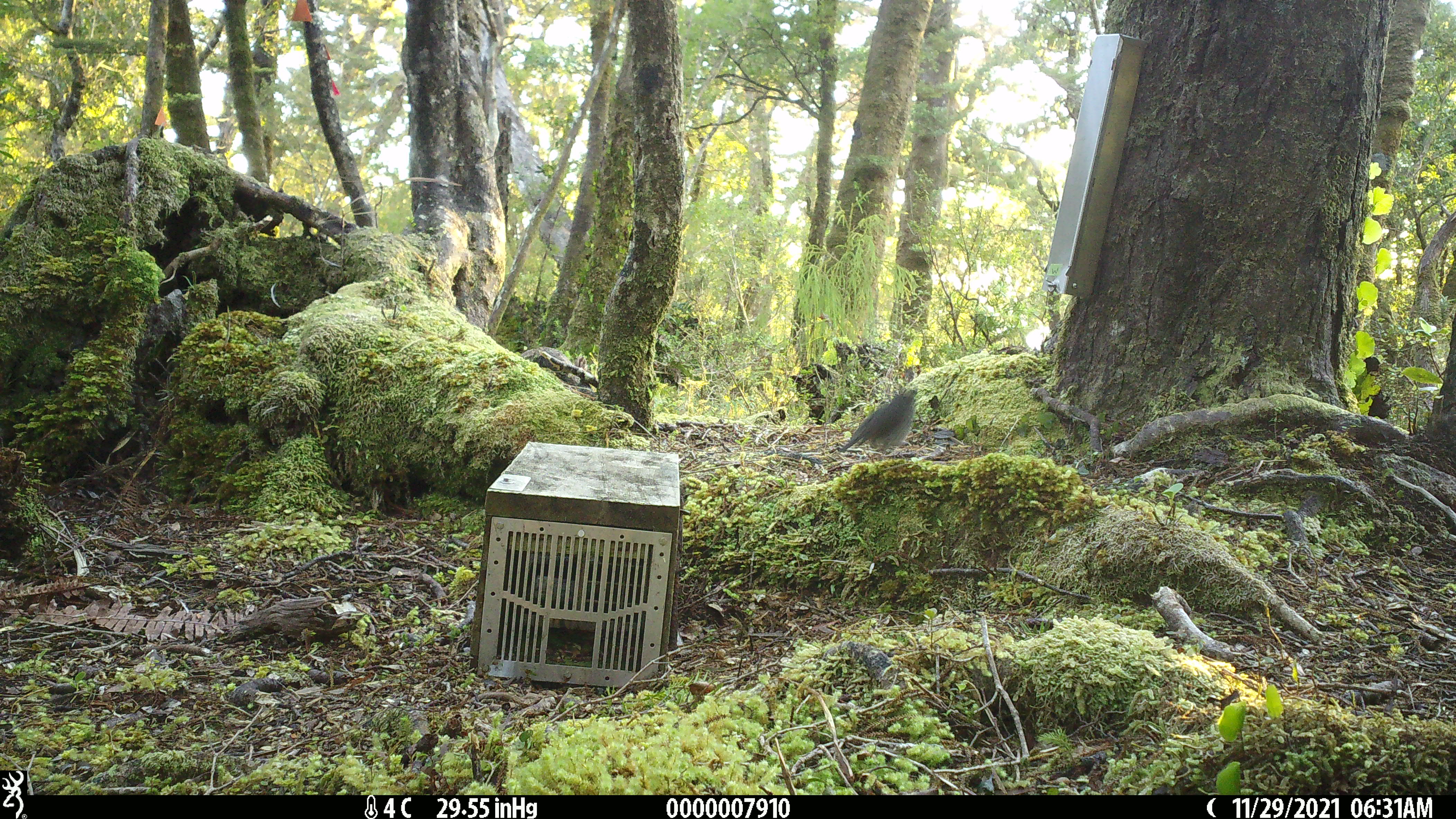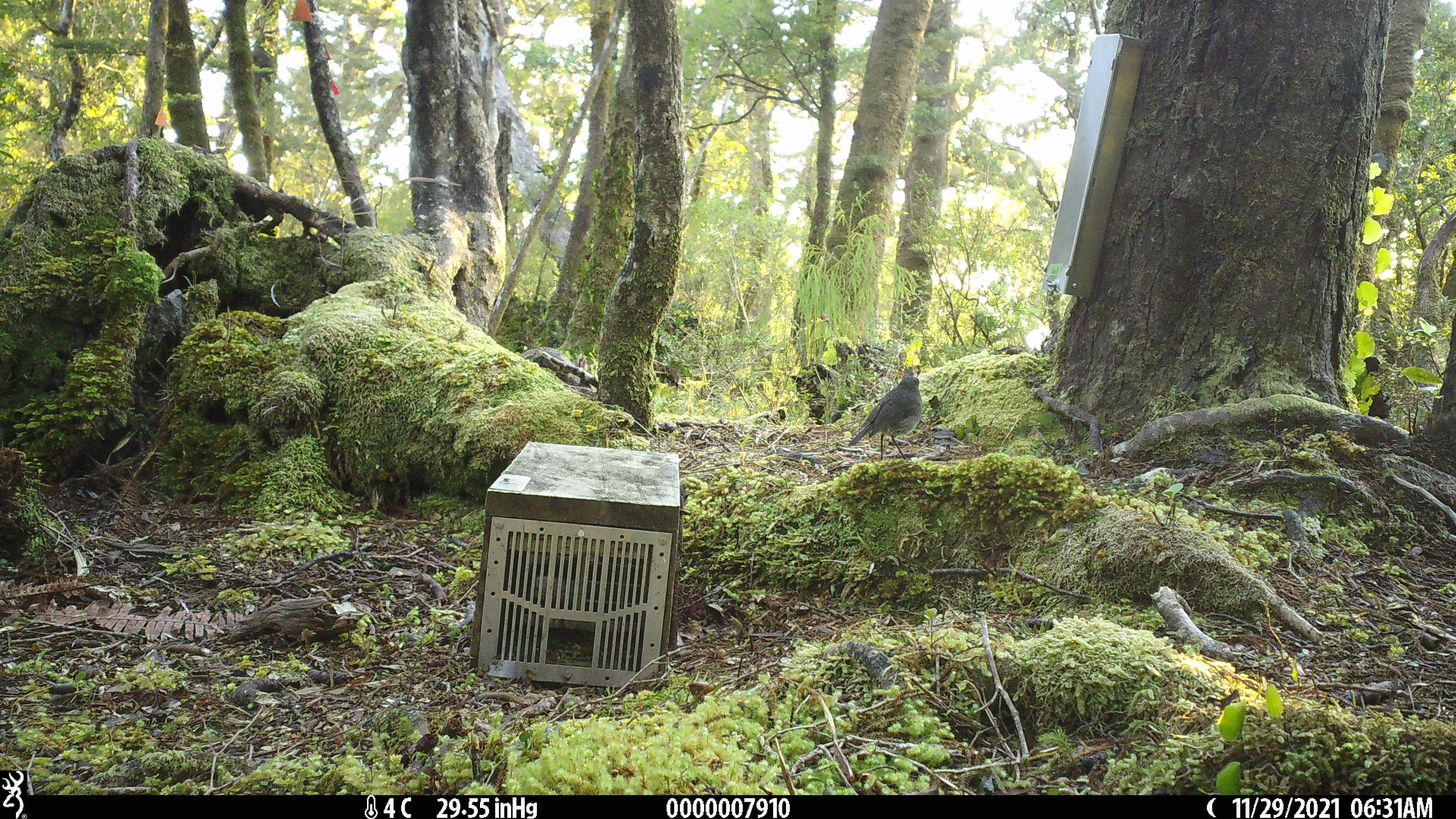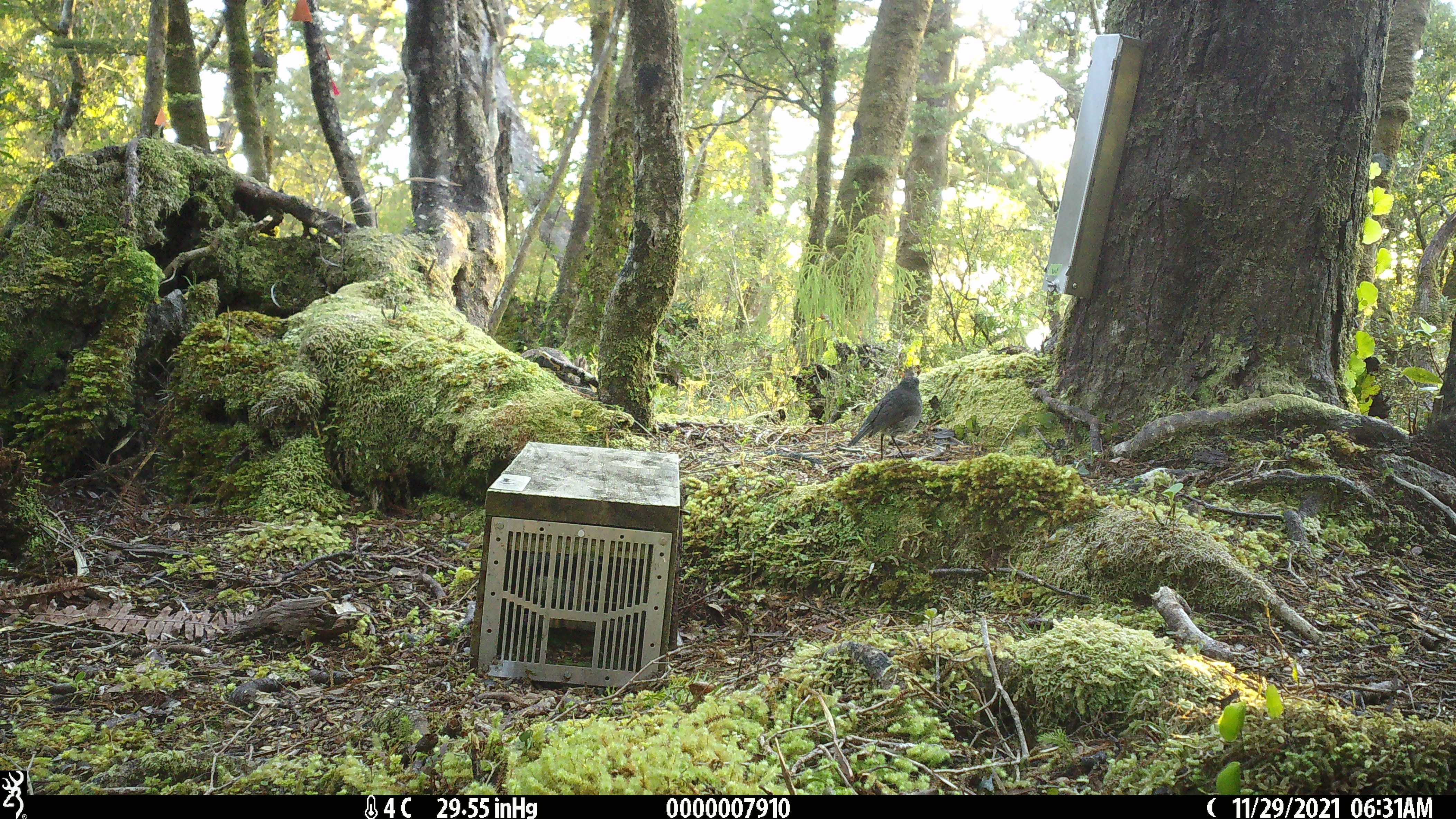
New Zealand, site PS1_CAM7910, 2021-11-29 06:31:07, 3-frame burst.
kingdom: Animalia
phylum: Chordata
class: Aves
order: Passeriformes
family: Petroicidae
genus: Petroica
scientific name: Petroica australis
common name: new zealand robin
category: robin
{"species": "robin (new zealand robin) (Petroica australis)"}